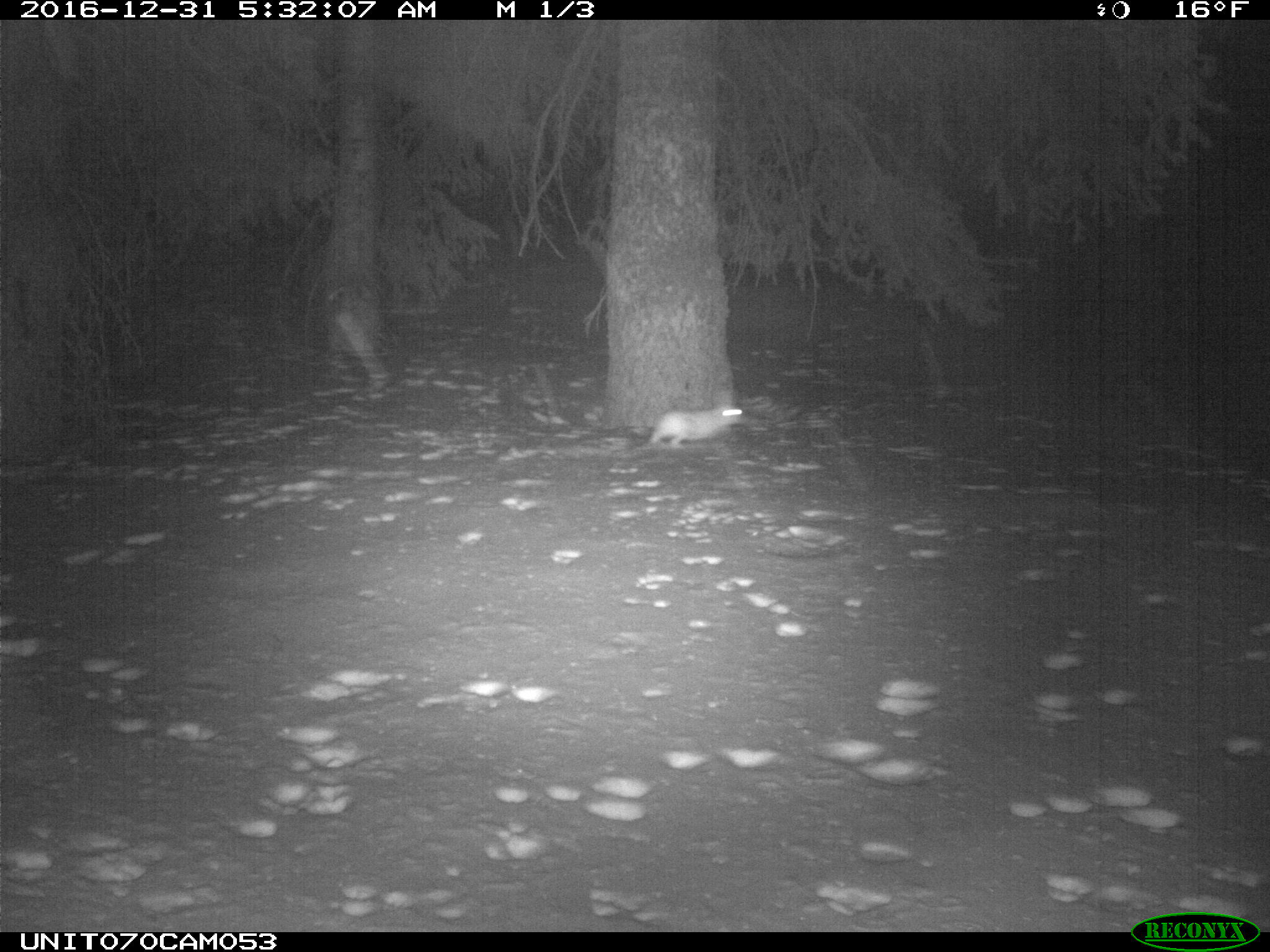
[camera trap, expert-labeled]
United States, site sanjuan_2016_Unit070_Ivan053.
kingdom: Animalia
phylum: Chordata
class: Mammalia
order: Lagomorpha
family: Leporidae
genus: Lepus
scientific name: Lepus americanus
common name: snowshoe hare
Lepus americanus (snowshoe hare).